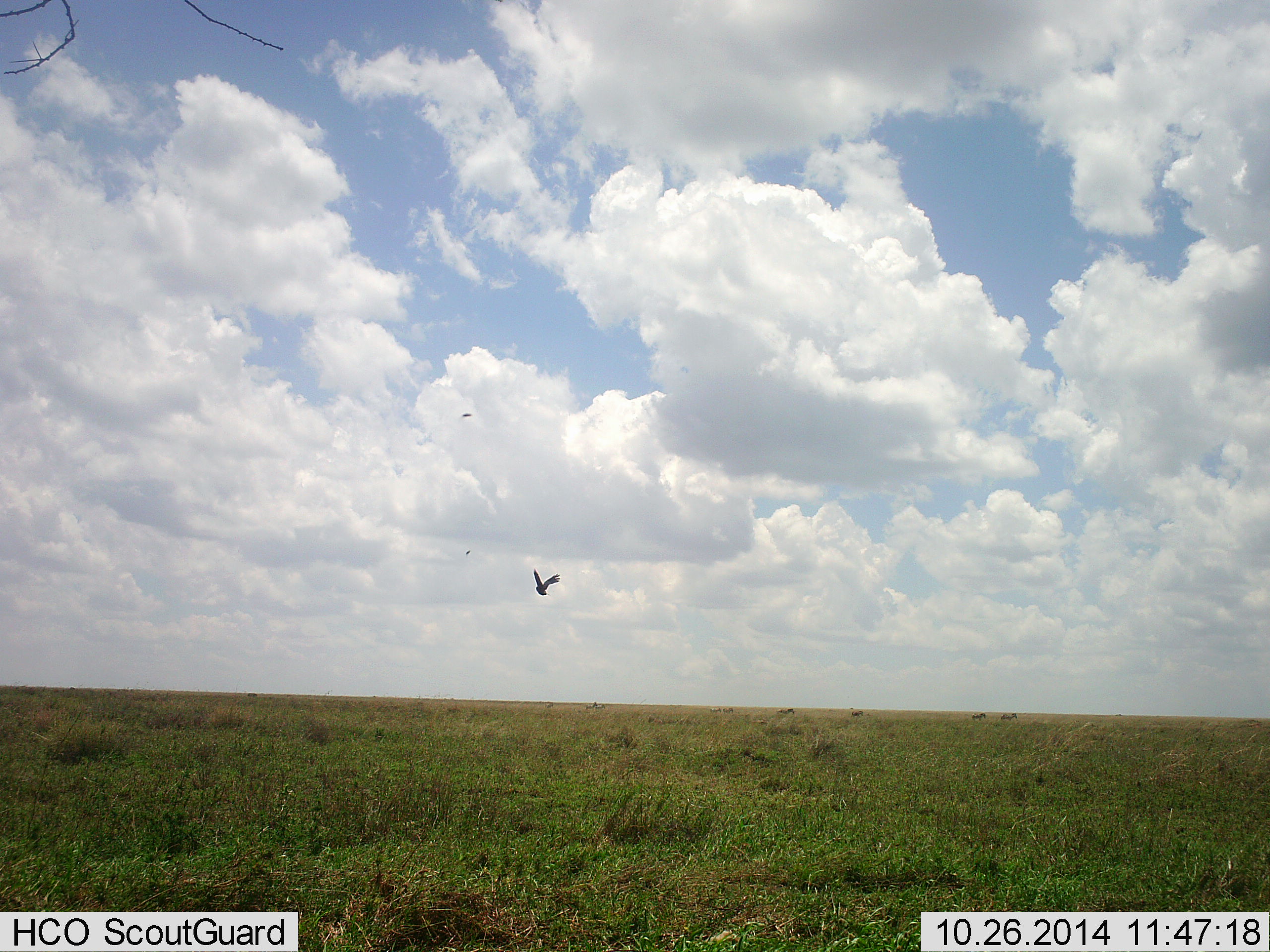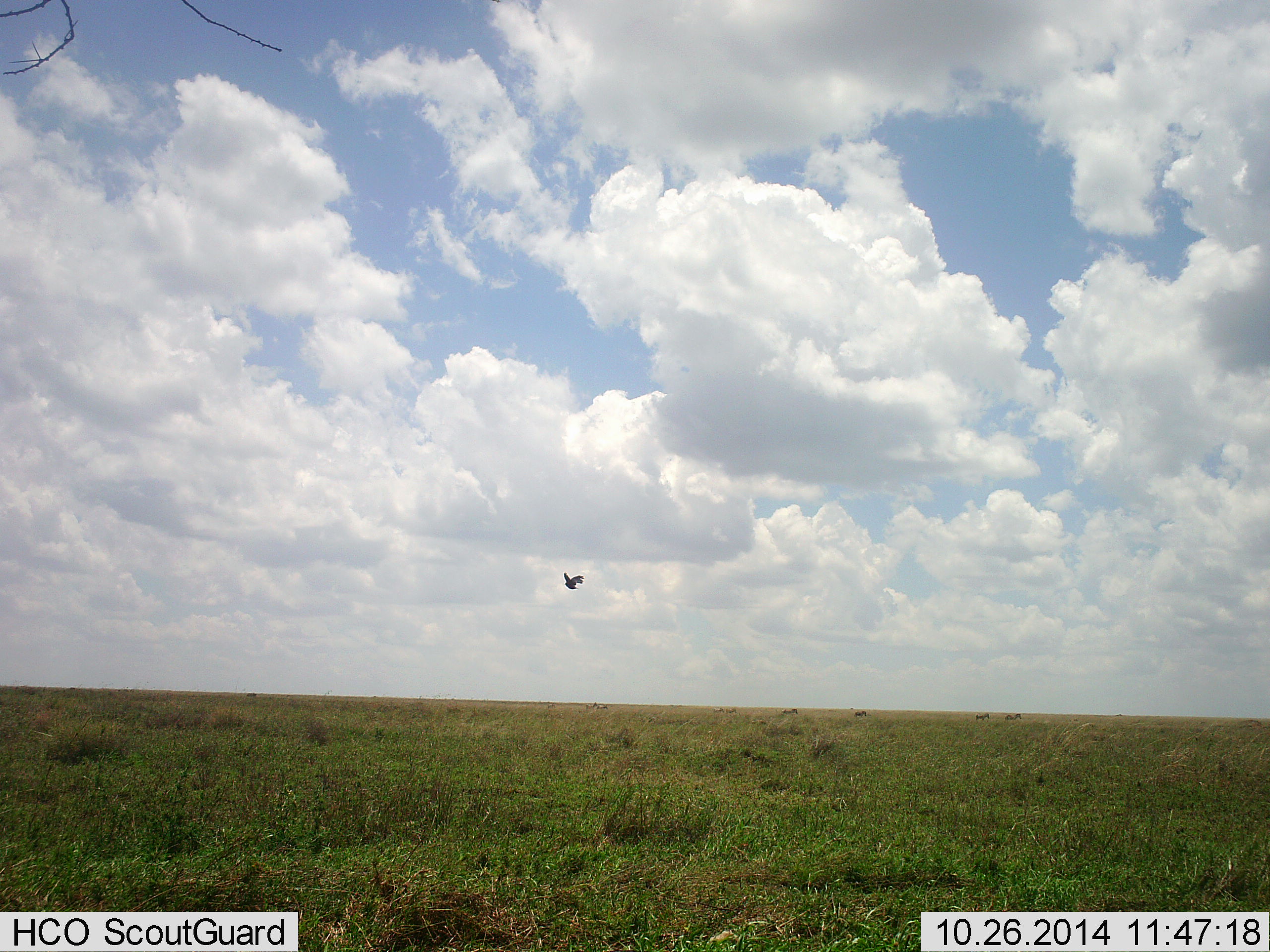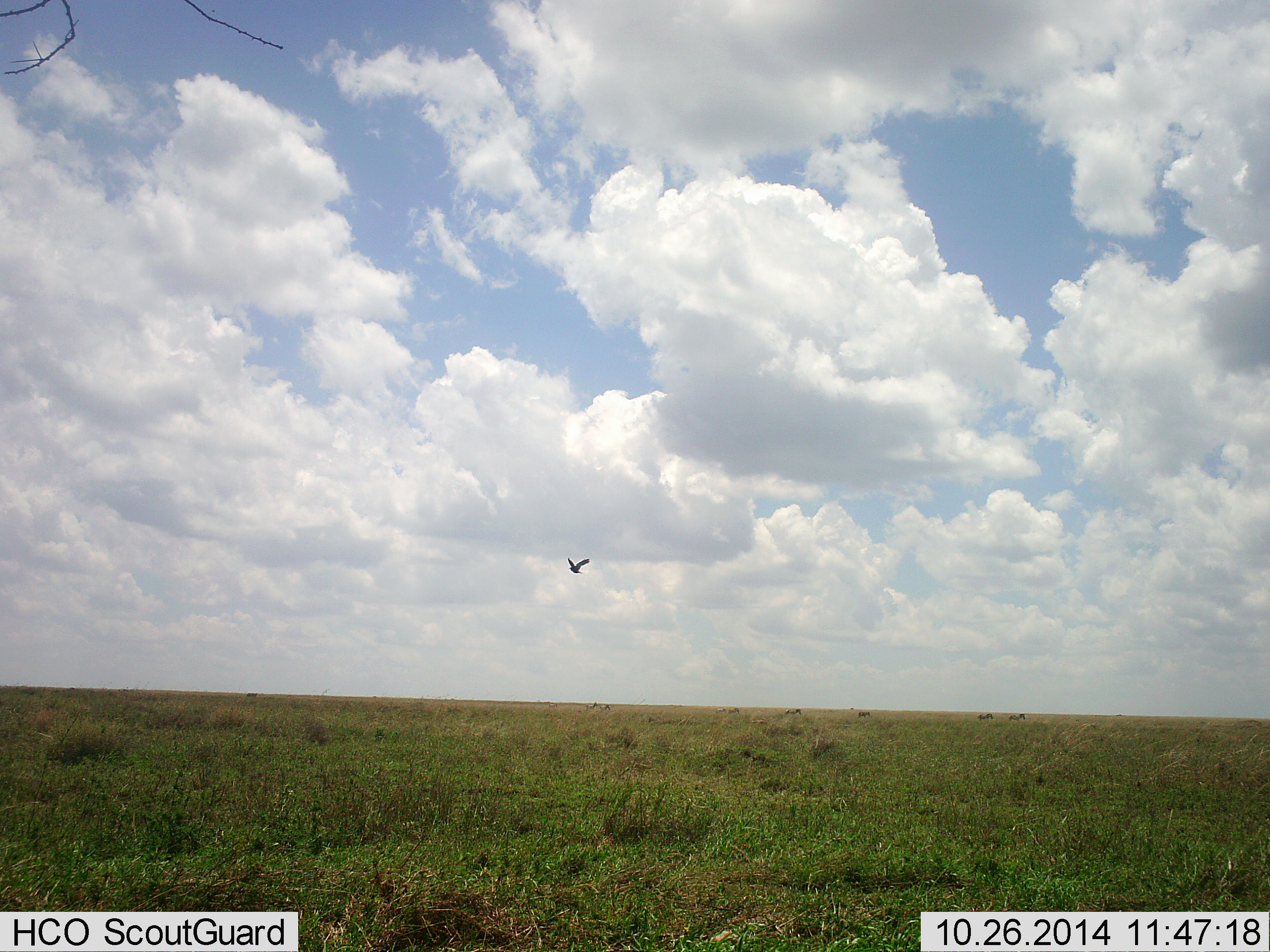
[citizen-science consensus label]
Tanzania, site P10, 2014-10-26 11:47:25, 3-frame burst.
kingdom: Animalia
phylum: Chordata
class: Aves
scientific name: Aves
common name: bird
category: otherbird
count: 1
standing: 0%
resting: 0%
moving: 100%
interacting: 0%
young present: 8%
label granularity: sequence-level